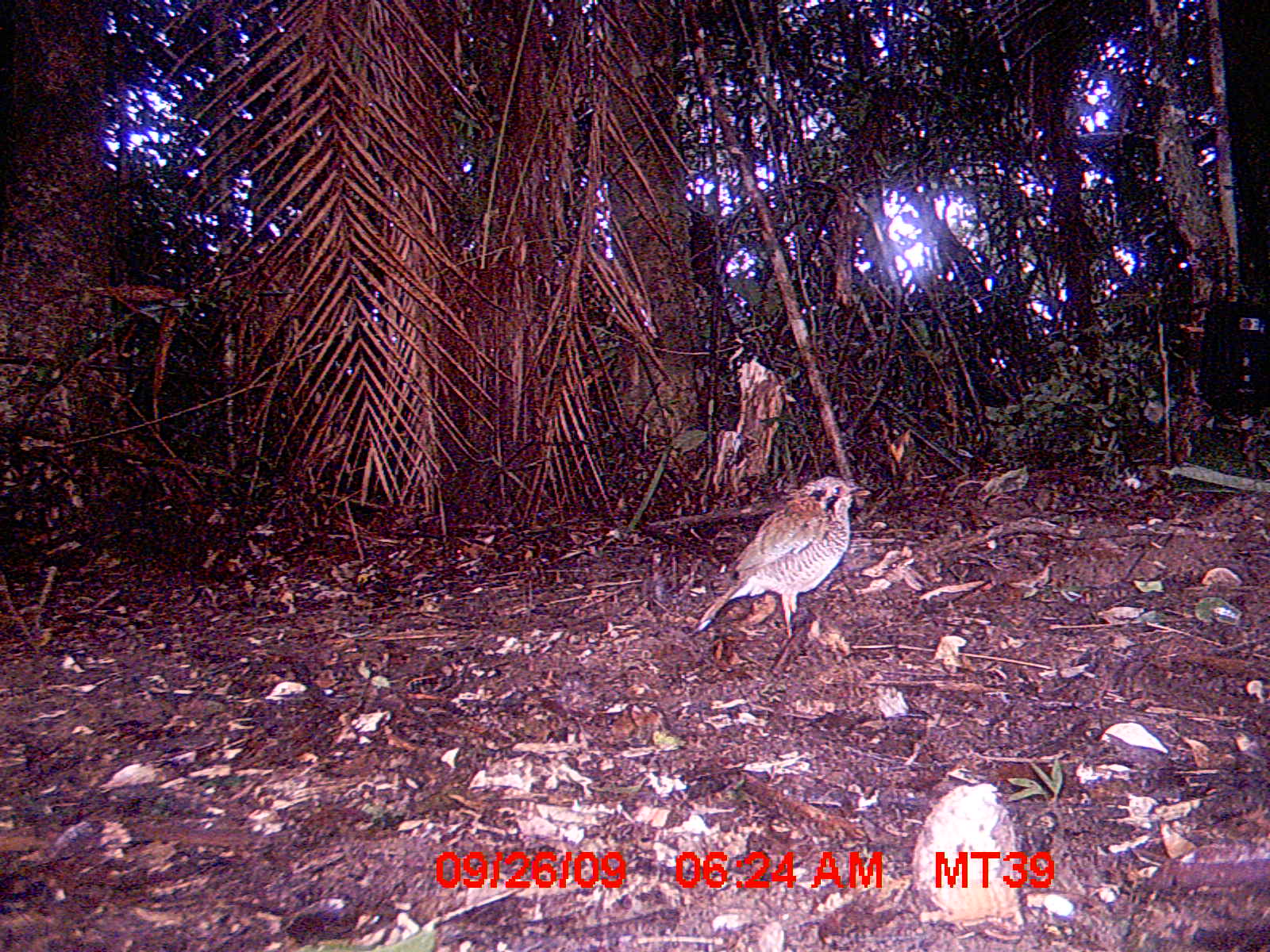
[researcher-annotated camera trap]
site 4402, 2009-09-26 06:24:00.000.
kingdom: Animalia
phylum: Chordata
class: Aves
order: Coraciiformes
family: Brachypteraciidae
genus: Brachypteracias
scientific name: Brachypteracias squamiger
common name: scaly ground-roller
Brachypteracias squamiger (scaly ground-roller), count 1.